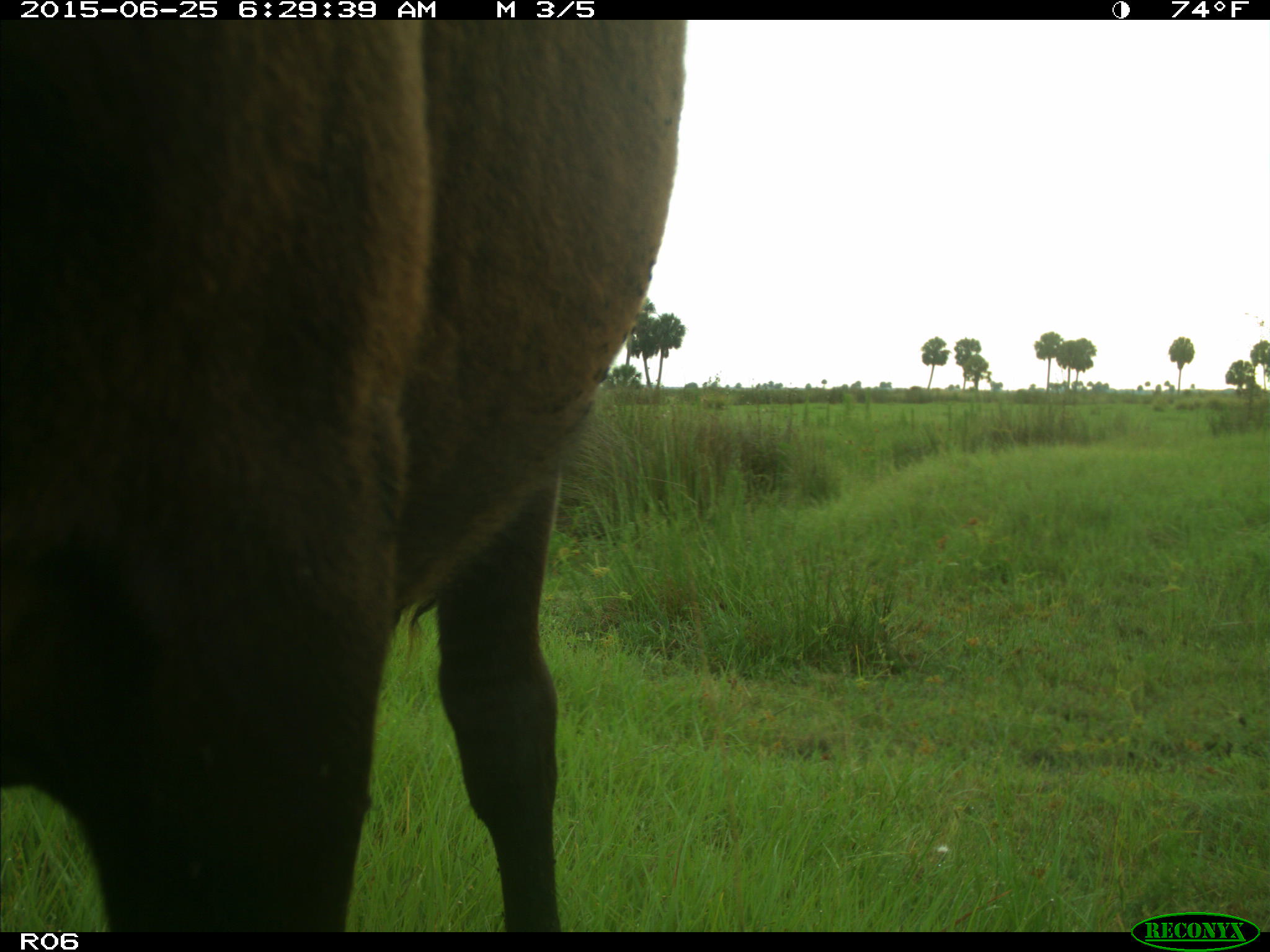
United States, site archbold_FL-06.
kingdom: Animalia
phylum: Chordata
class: Mammalia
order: Artiodactyla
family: Bovidae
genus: Bos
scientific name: Bos taurus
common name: domestic cow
Bos taurus (domestic cow).